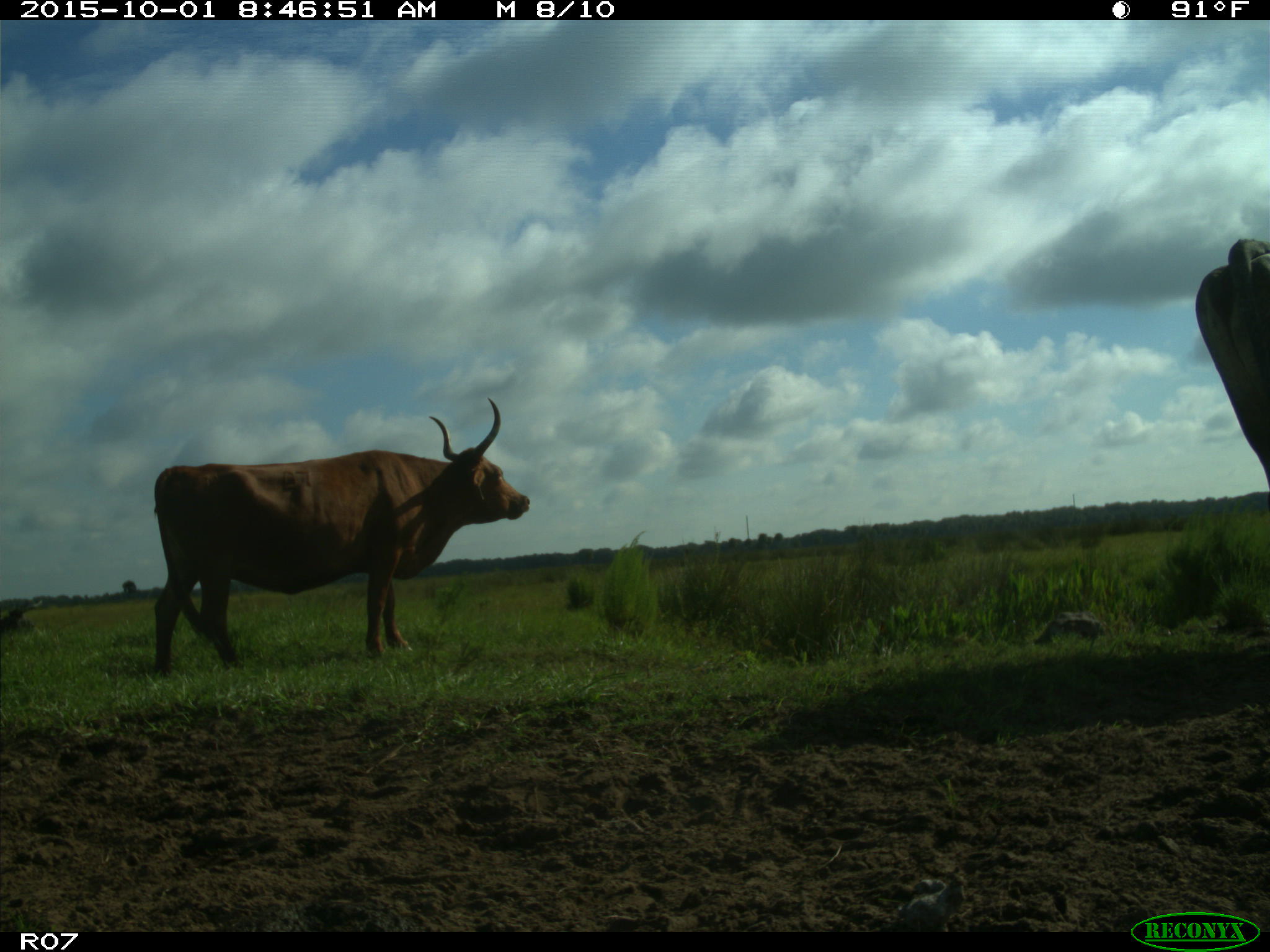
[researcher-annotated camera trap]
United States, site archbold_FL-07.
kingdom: Animalia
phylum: Chordata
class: Mammalia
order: Artiodactyla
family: Bovidae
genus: Bos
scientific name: Bos taurus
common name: domestic cow